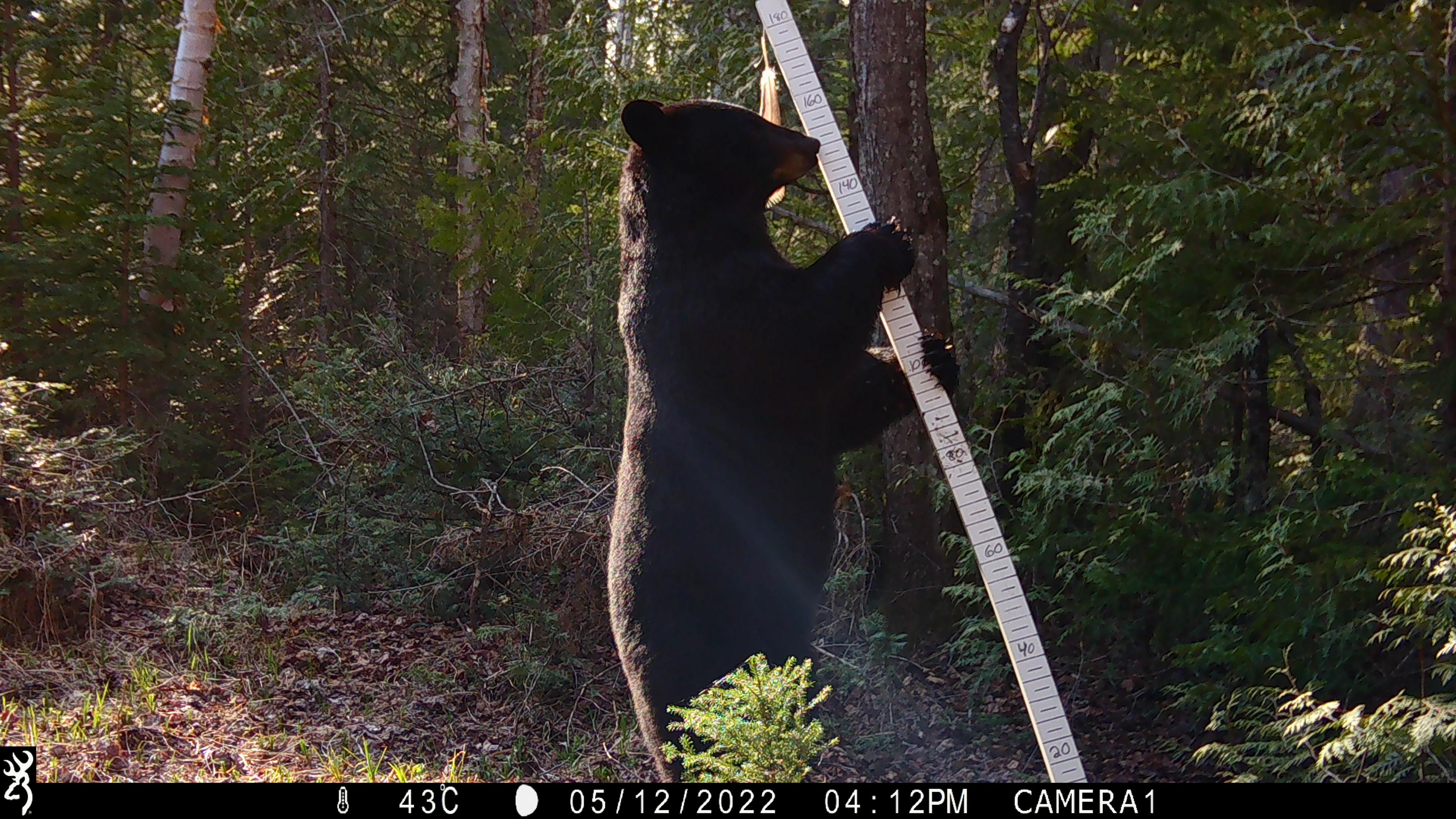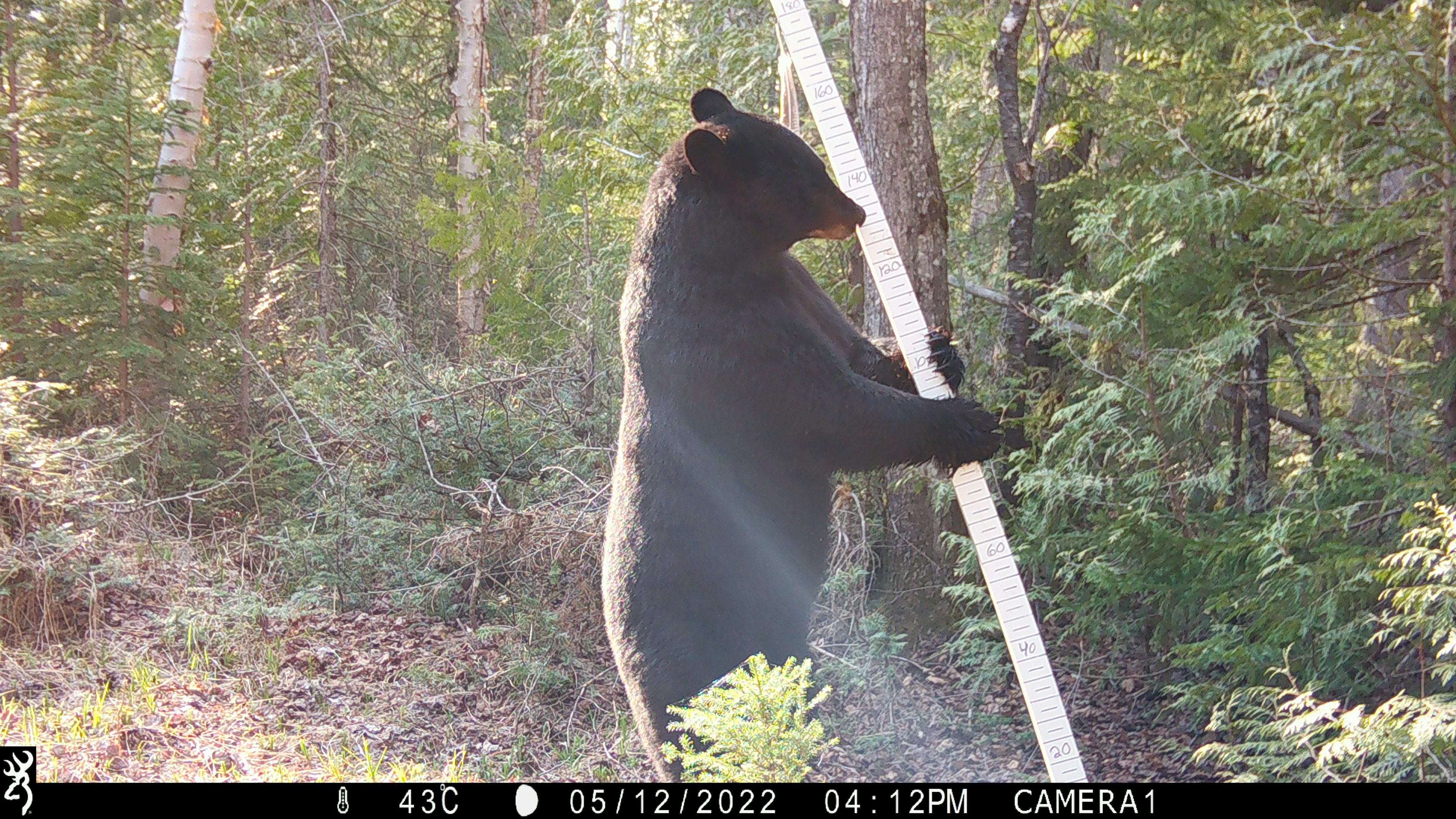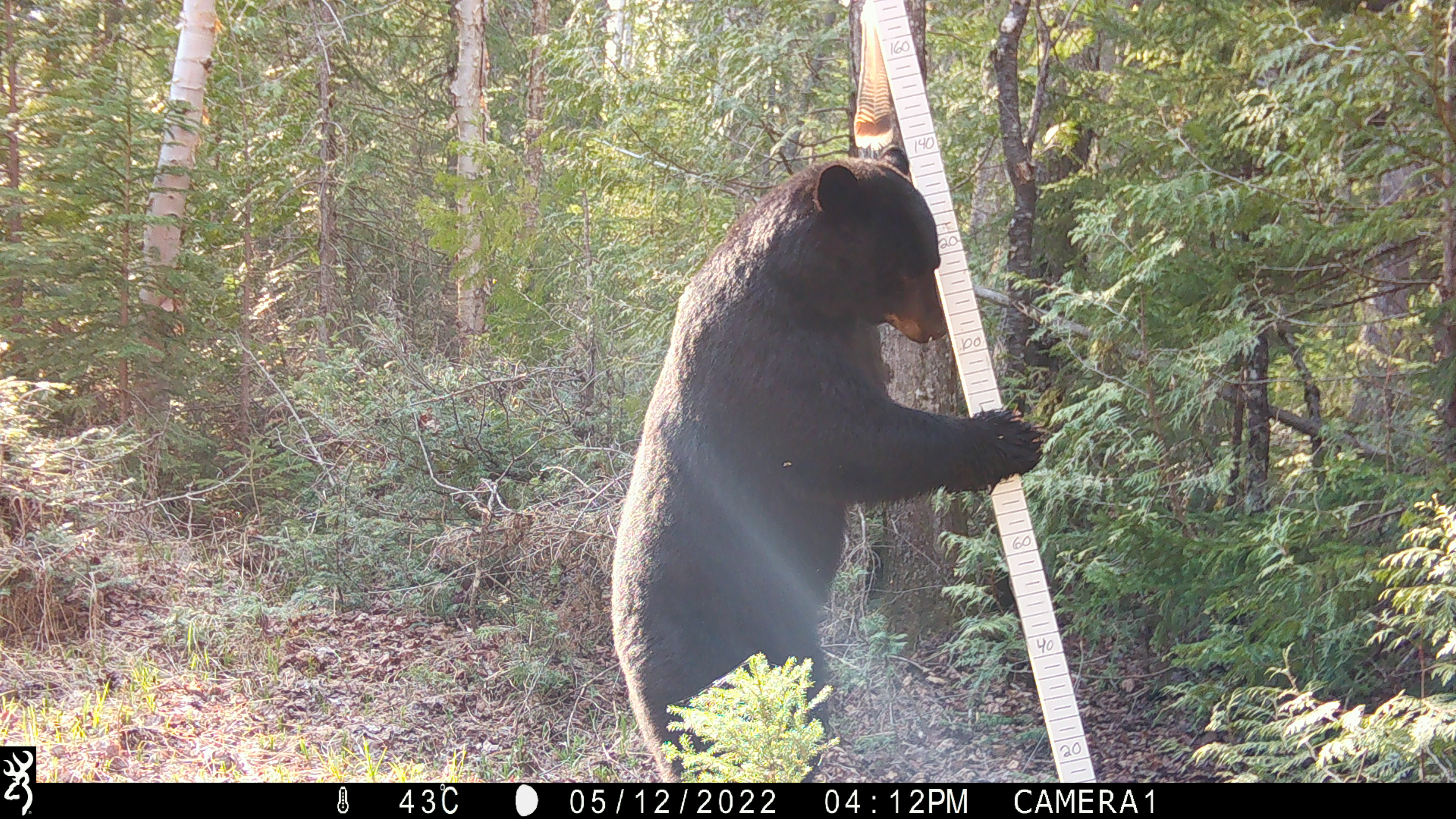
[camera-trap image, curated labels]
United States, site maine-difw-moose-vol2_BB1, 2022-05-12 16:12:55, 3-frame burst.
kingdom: Animalia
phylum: Chordata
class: Mammalia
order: Carnivora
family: Ursidae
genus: Ursus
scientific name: Ursus americanus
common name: black bear